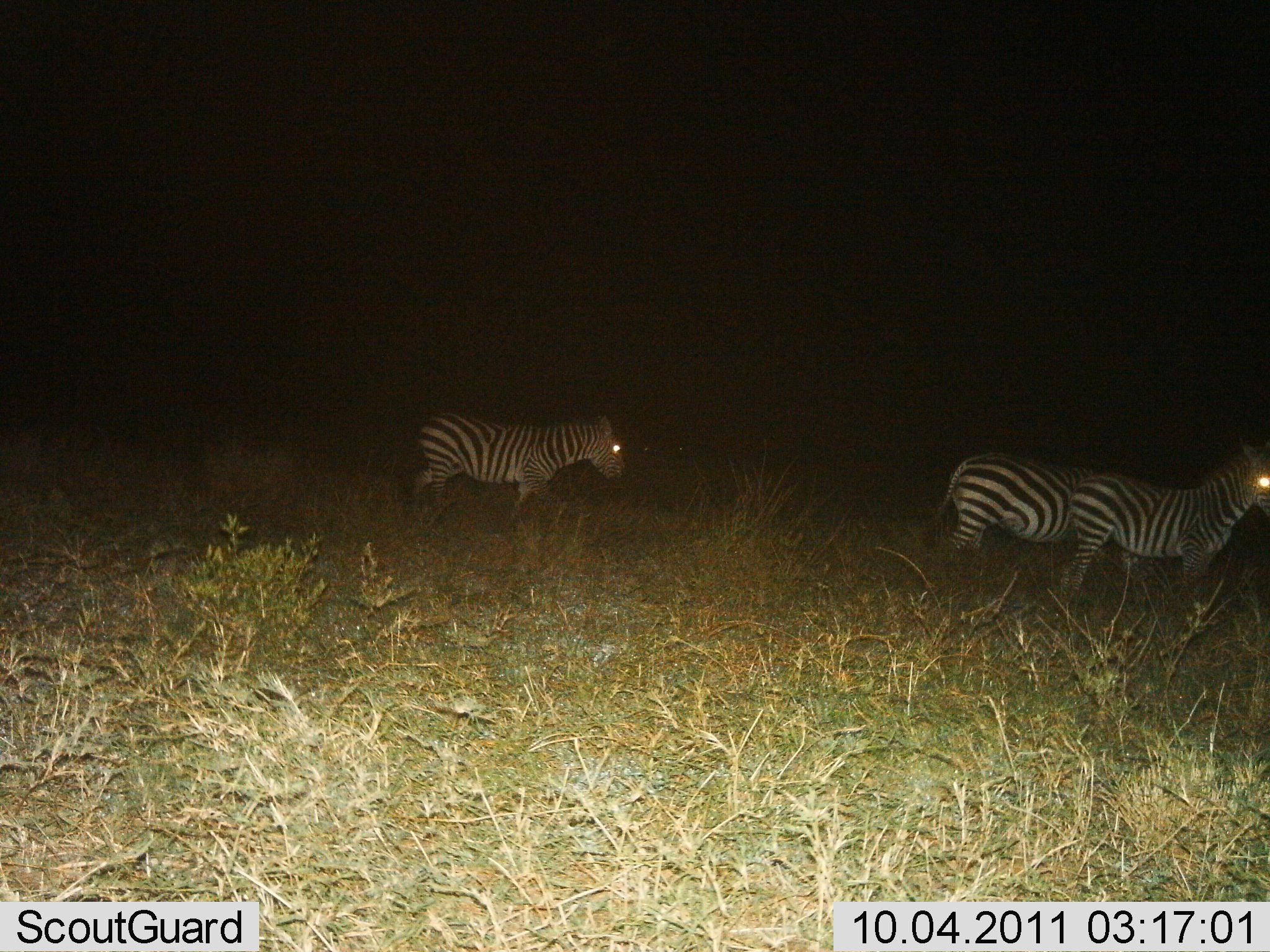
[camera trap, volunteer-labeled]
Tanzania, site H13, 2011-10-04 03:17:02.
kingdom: Animalia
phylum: Chordata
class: Mammalia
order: Perissodactyla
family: Equidae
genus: Equus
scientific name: Equus quagga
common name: plains zebra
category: zebra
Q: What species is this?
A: Zebra (plains zebra) (Equus quagga).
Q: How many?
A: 3.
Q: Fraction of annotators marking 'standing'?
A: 58%.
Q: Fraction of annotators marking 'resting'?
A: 0%.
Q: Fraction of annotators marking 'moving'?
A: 58%.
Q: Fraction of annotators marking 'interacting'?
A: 0%.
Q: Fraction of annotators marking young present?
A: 0%.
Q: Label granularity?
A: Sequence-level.